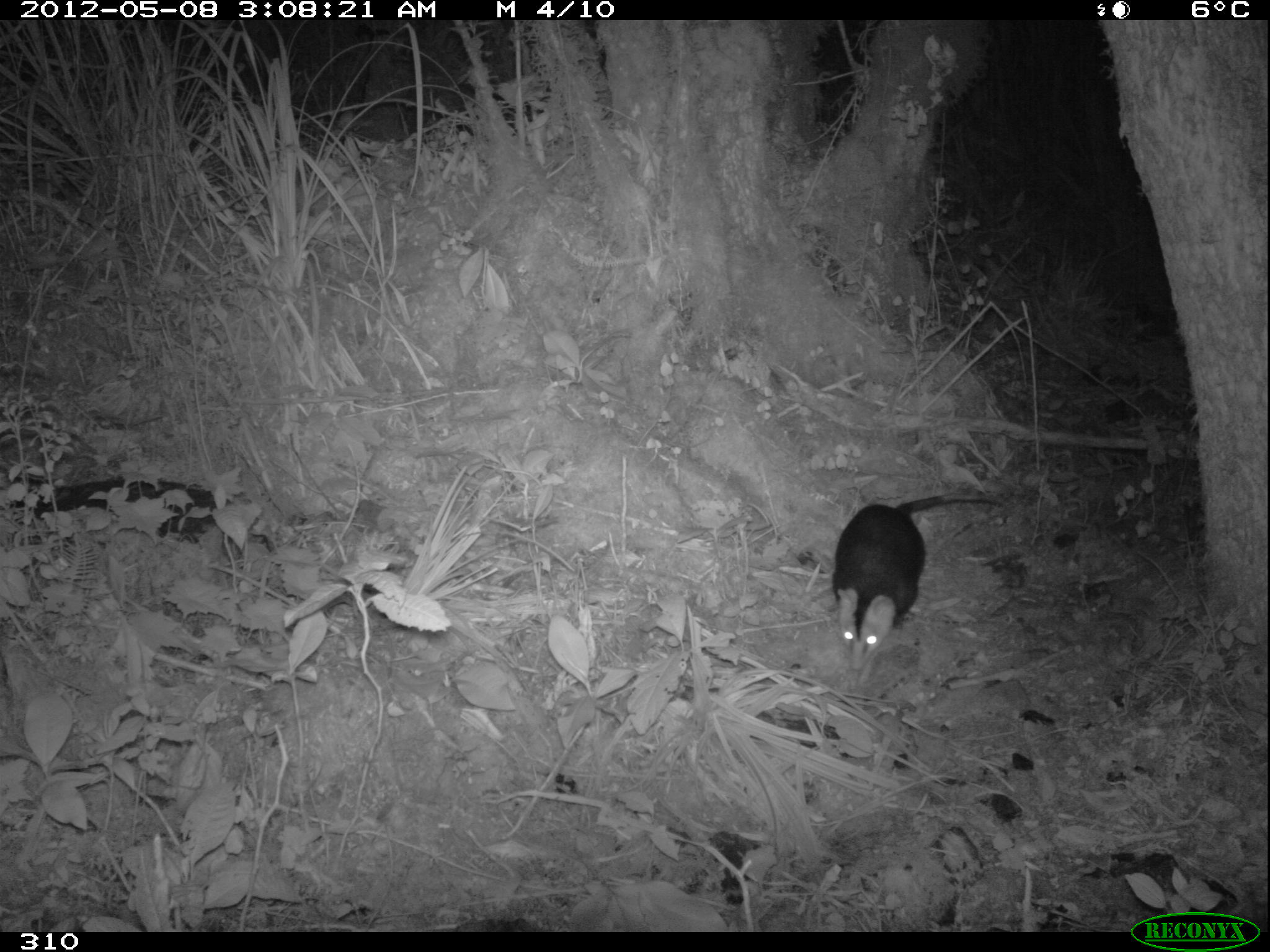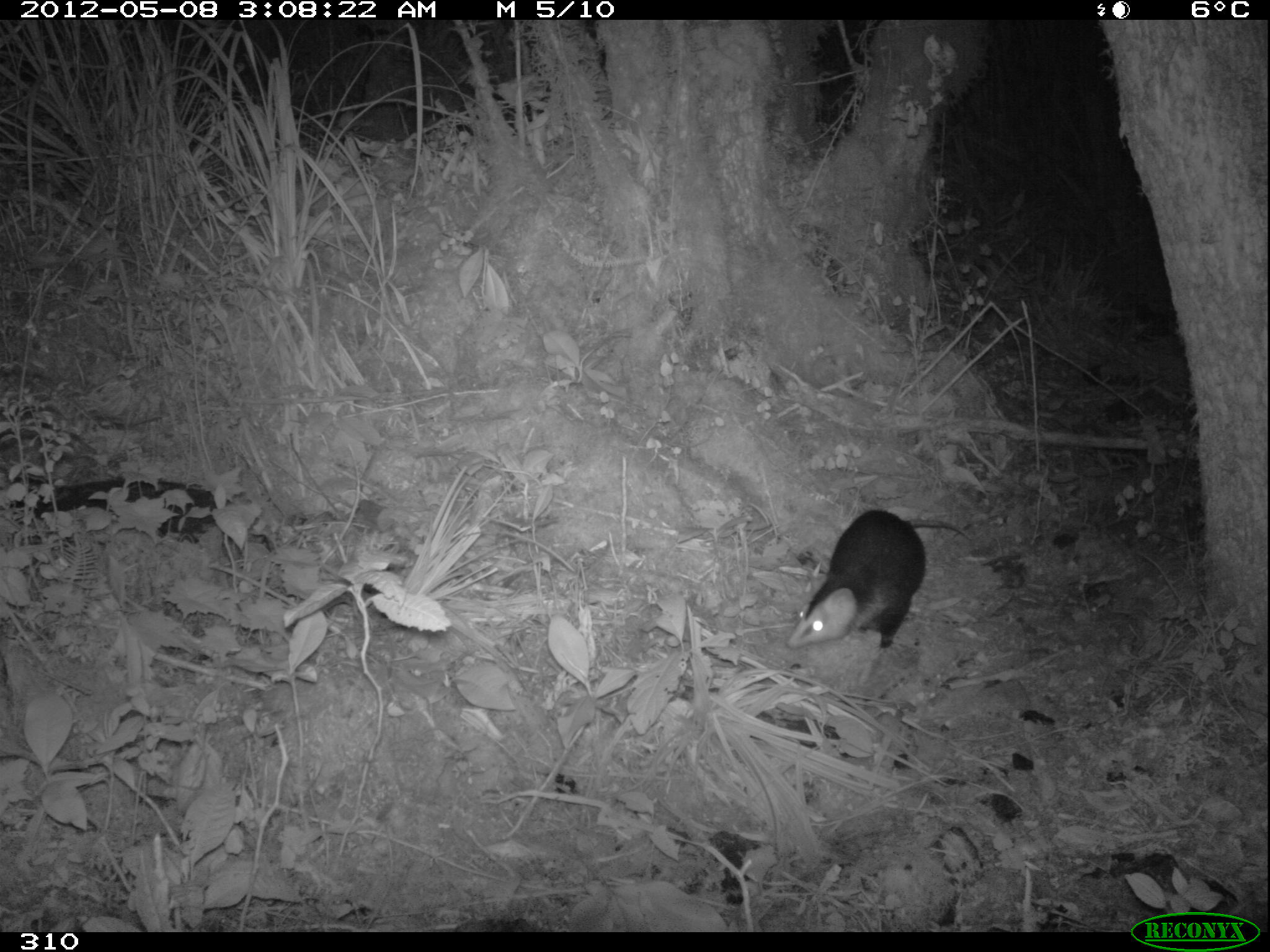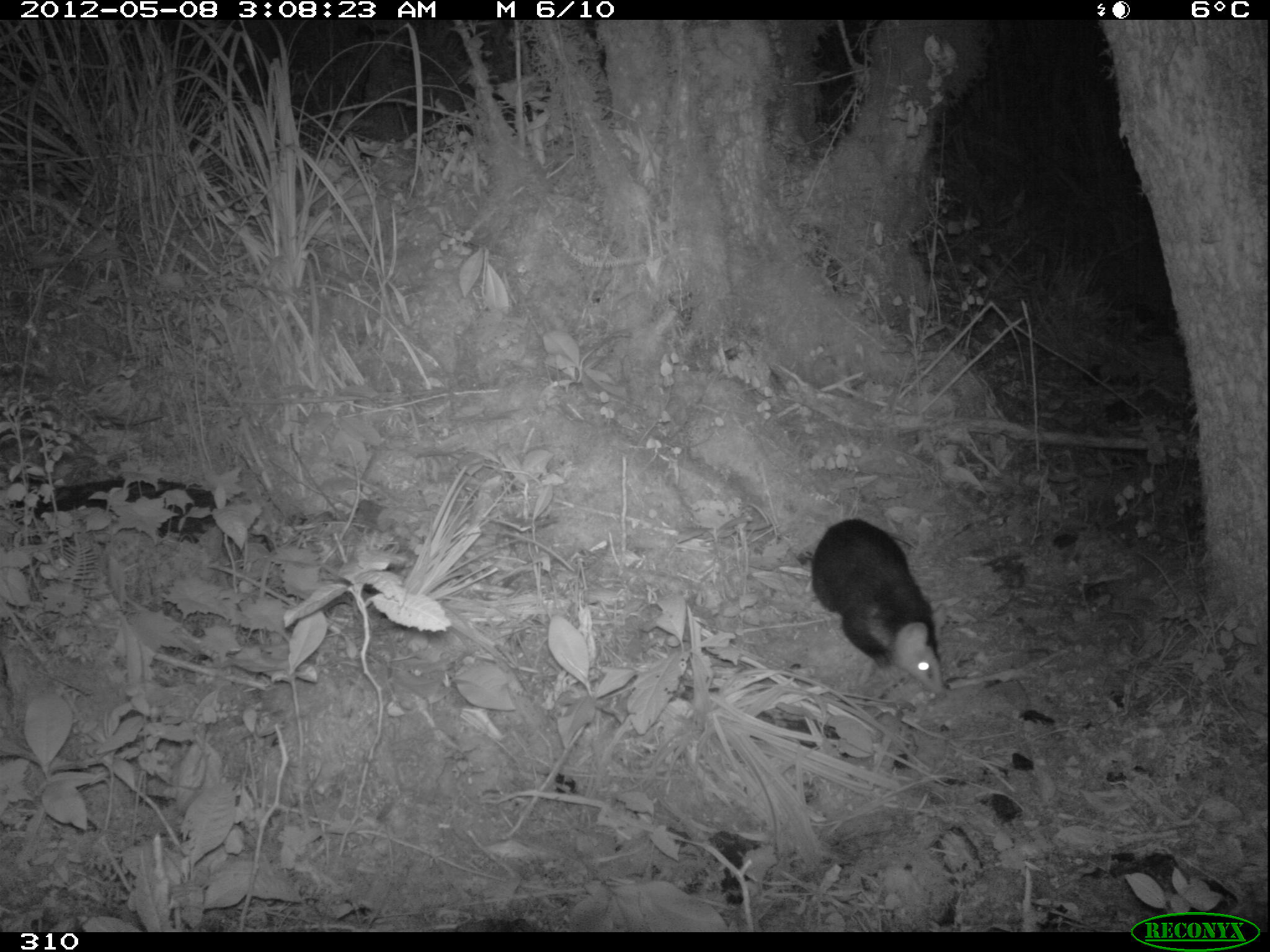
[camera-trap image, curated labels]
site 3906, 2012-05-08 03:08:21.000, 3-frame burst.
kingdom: Animalia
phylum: Chordata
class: Mammalia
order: Didelphimorphia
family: Didelphidae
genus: Didelphis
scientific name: Didelphis pernigra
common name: andean white-eared opossum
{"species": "Didelphis pernigra (andean white-eared opossum)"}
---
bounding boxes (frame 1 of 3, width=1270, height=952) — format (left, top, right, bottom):
didelphis pernigra: (831, 491, 1003, 672)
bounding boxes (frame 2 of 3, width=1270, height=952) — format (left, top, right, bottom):
didelphis pernigra: (786, 509, 966, 651)